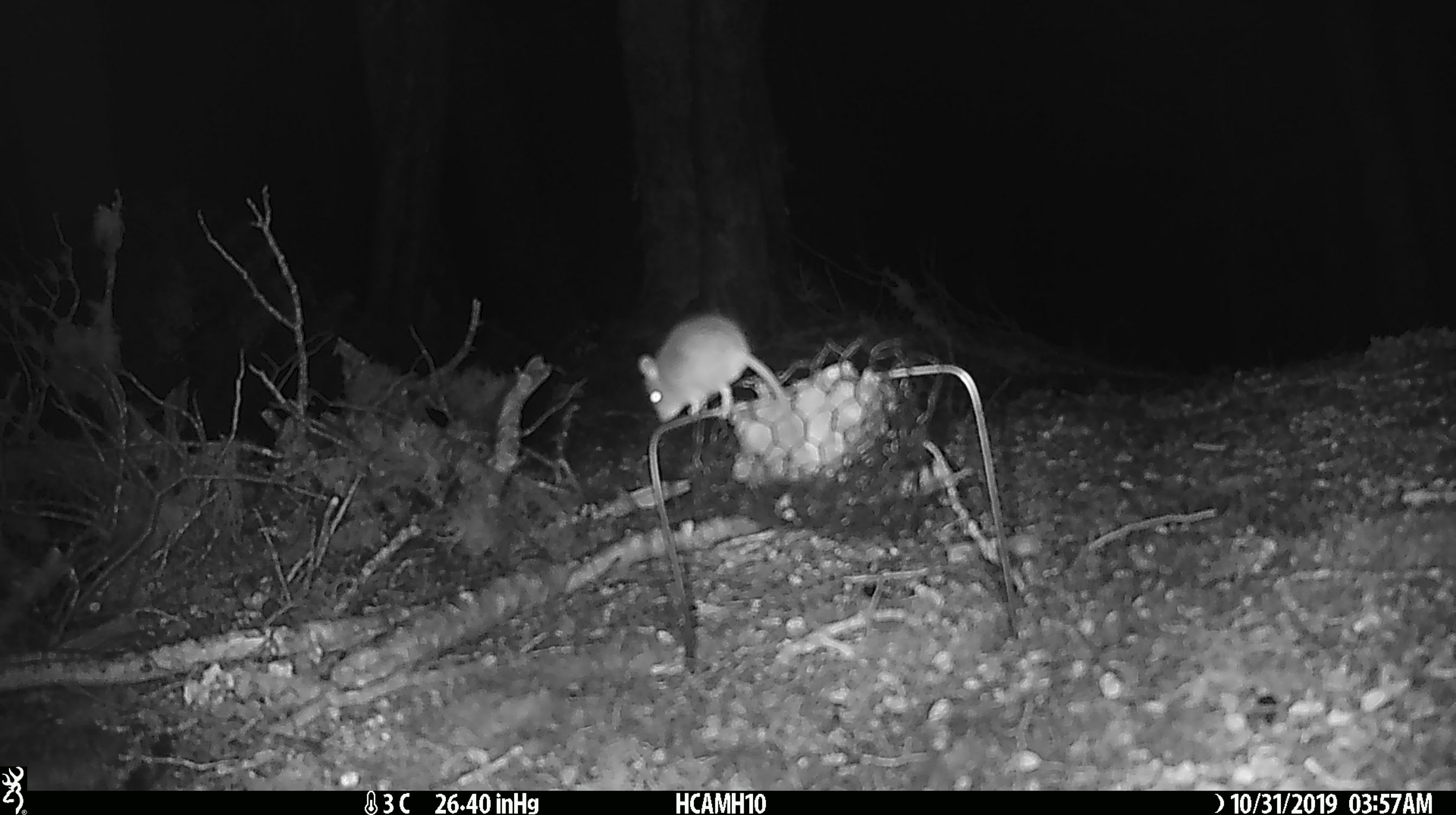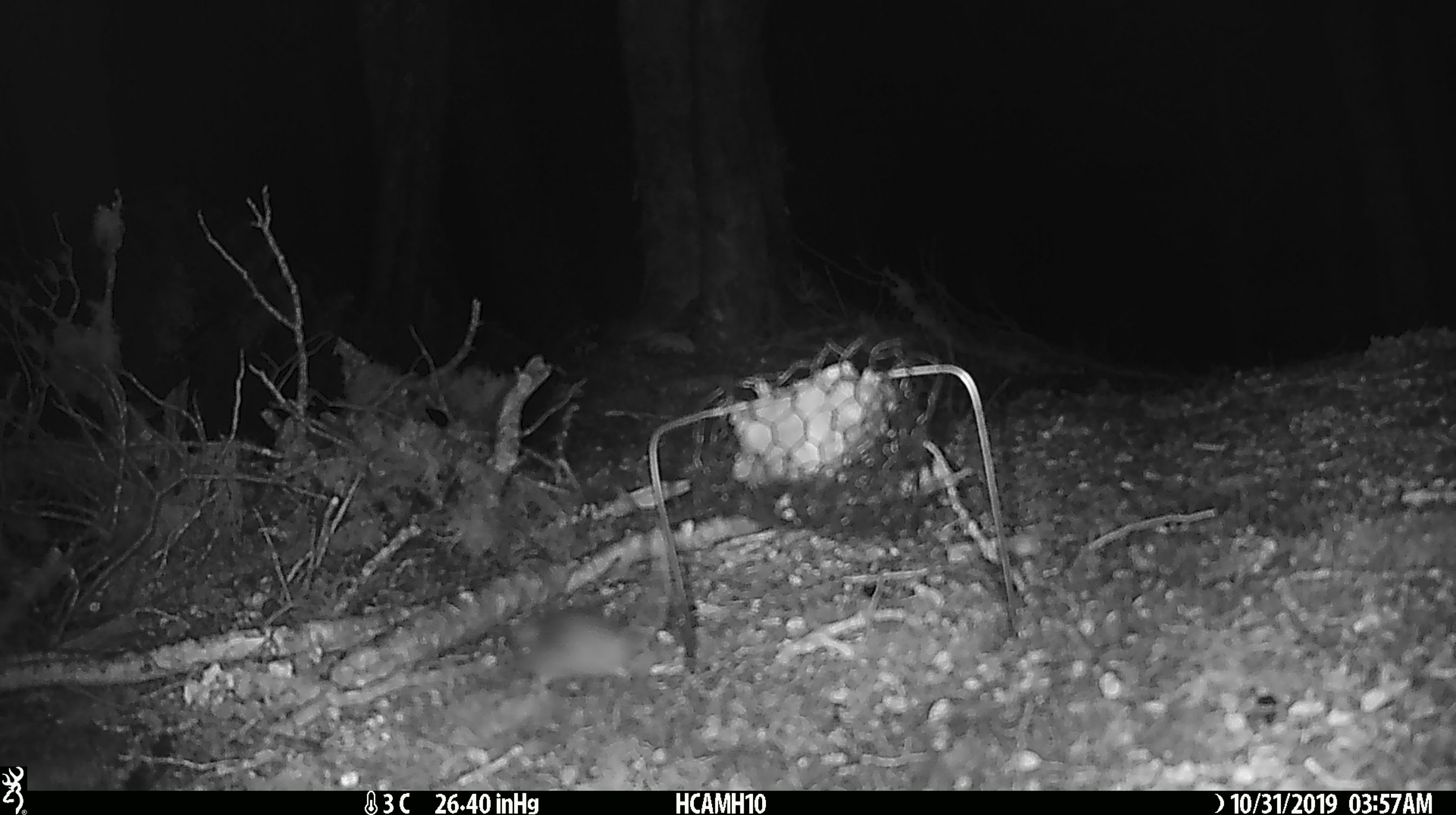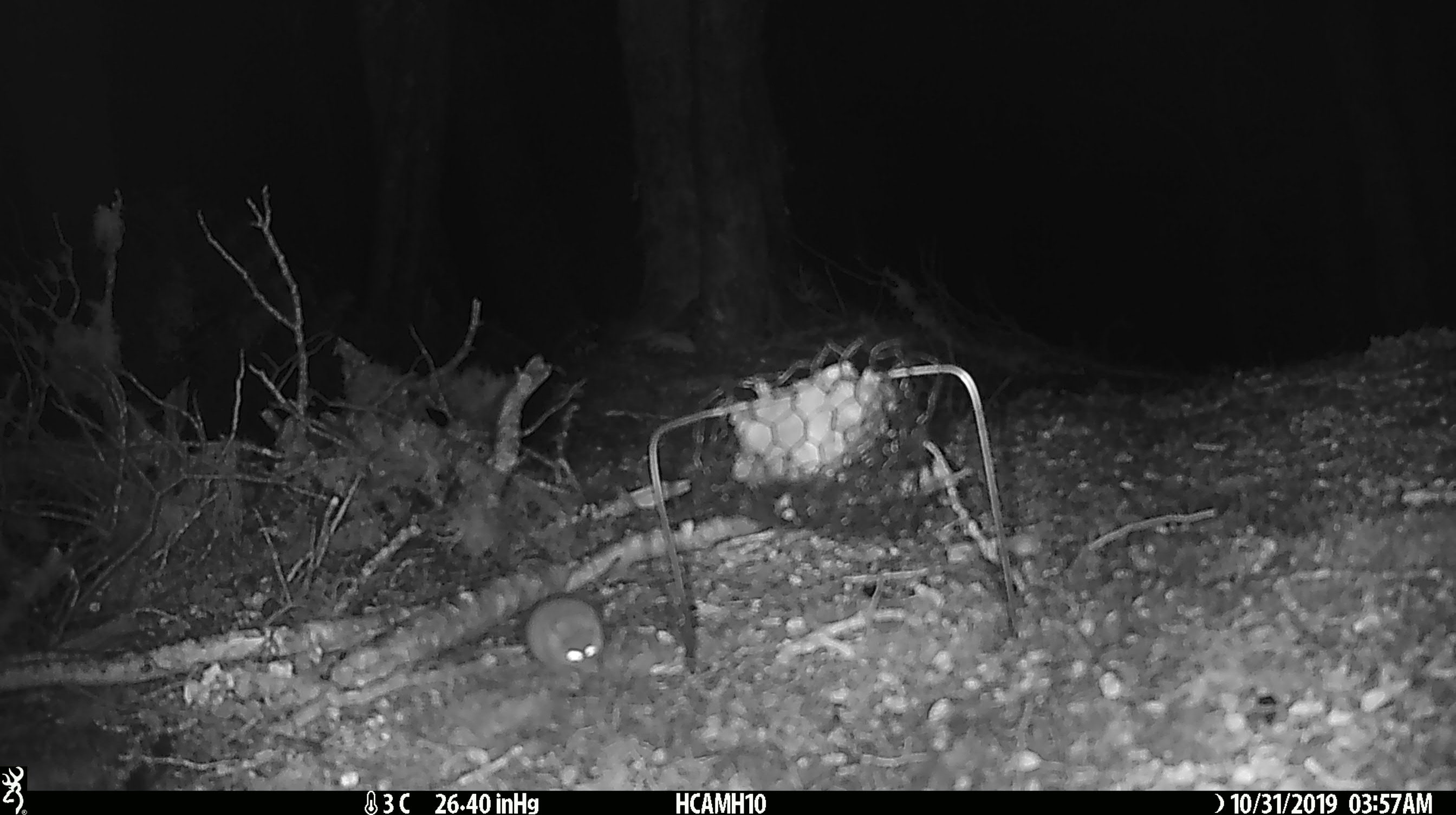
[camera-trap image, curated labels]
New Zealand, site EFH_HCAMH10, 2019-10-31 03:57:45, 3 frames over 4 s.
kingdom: Animalia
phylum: Chordata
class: Mammalia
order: Rodentia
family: Muridae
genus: Mus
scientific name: Mus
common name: mouse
Mouse (Mus).